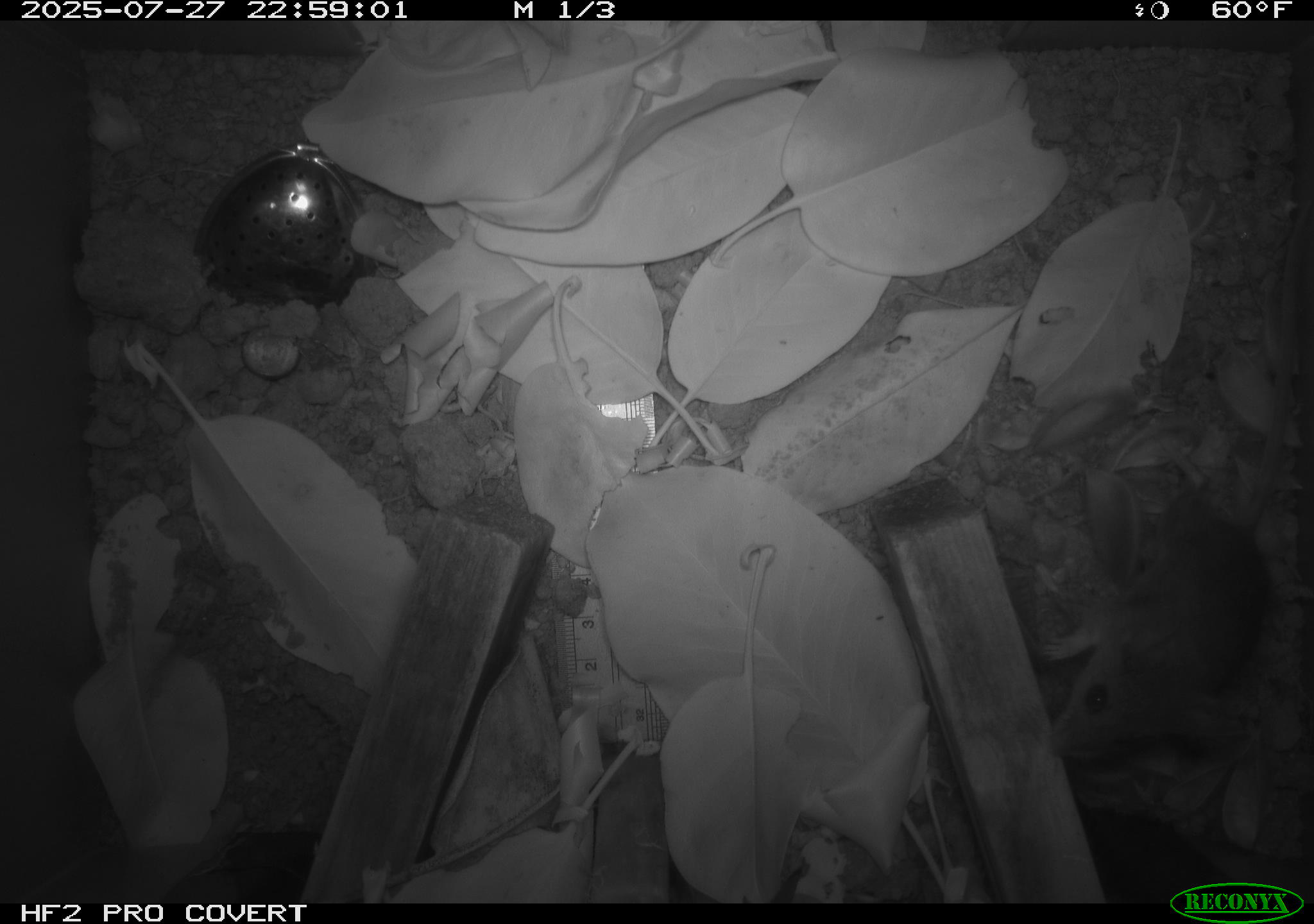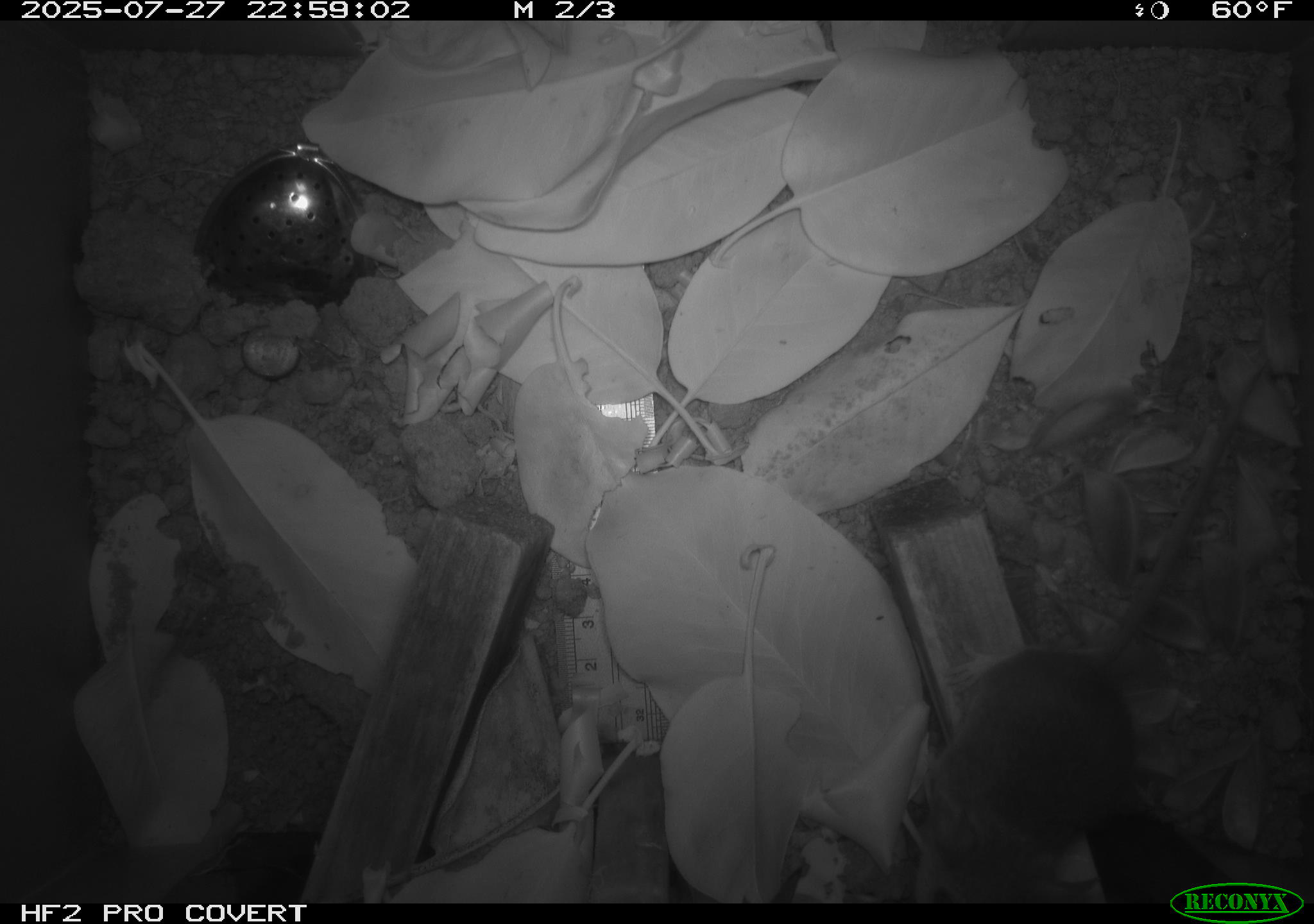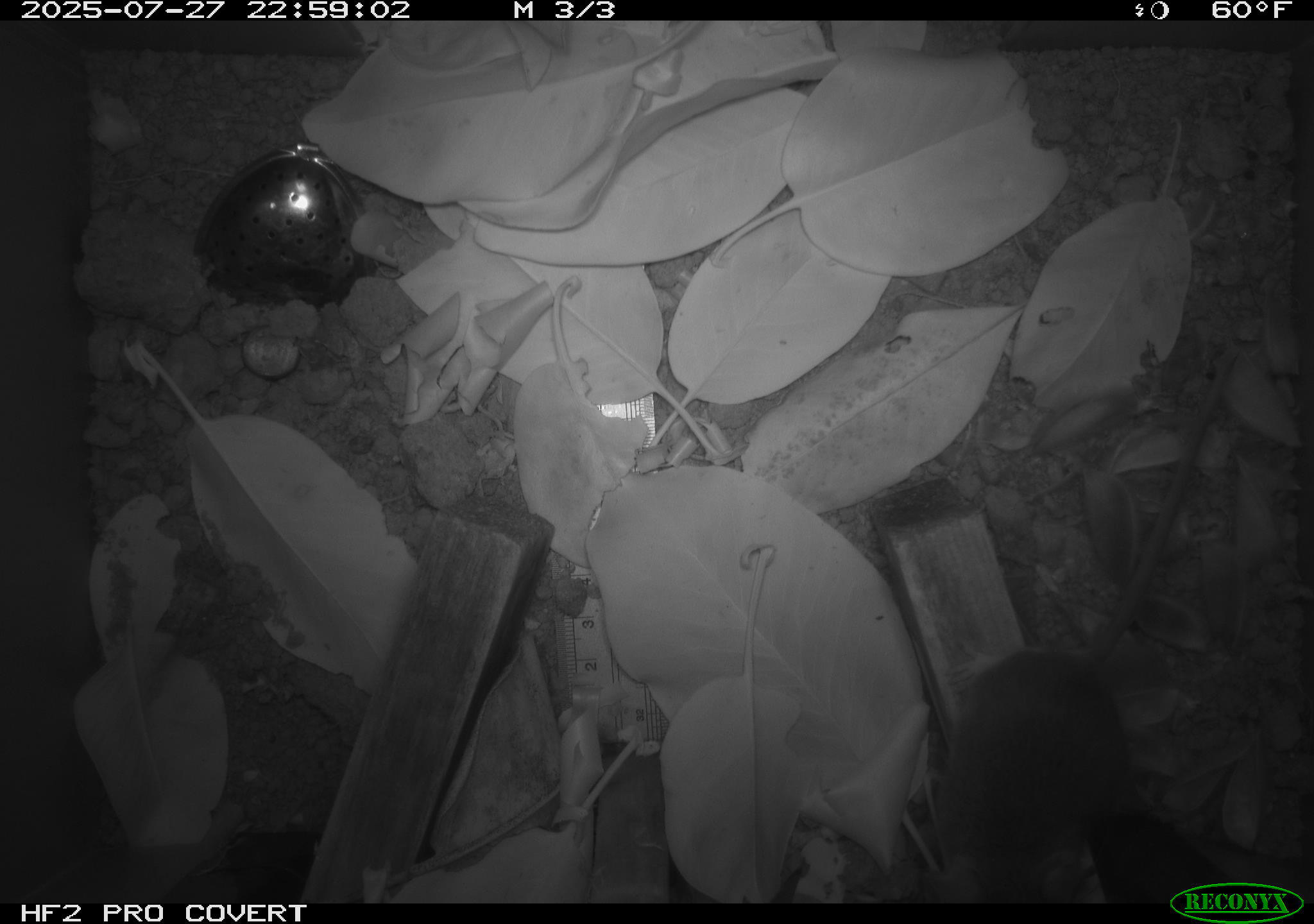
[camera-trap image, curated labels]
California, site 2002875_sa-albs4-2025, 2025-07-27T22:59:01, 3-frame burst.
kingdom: Animalia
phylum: Chordata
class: Mammalia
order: Rodentia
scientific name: Rodentia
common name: mouse species